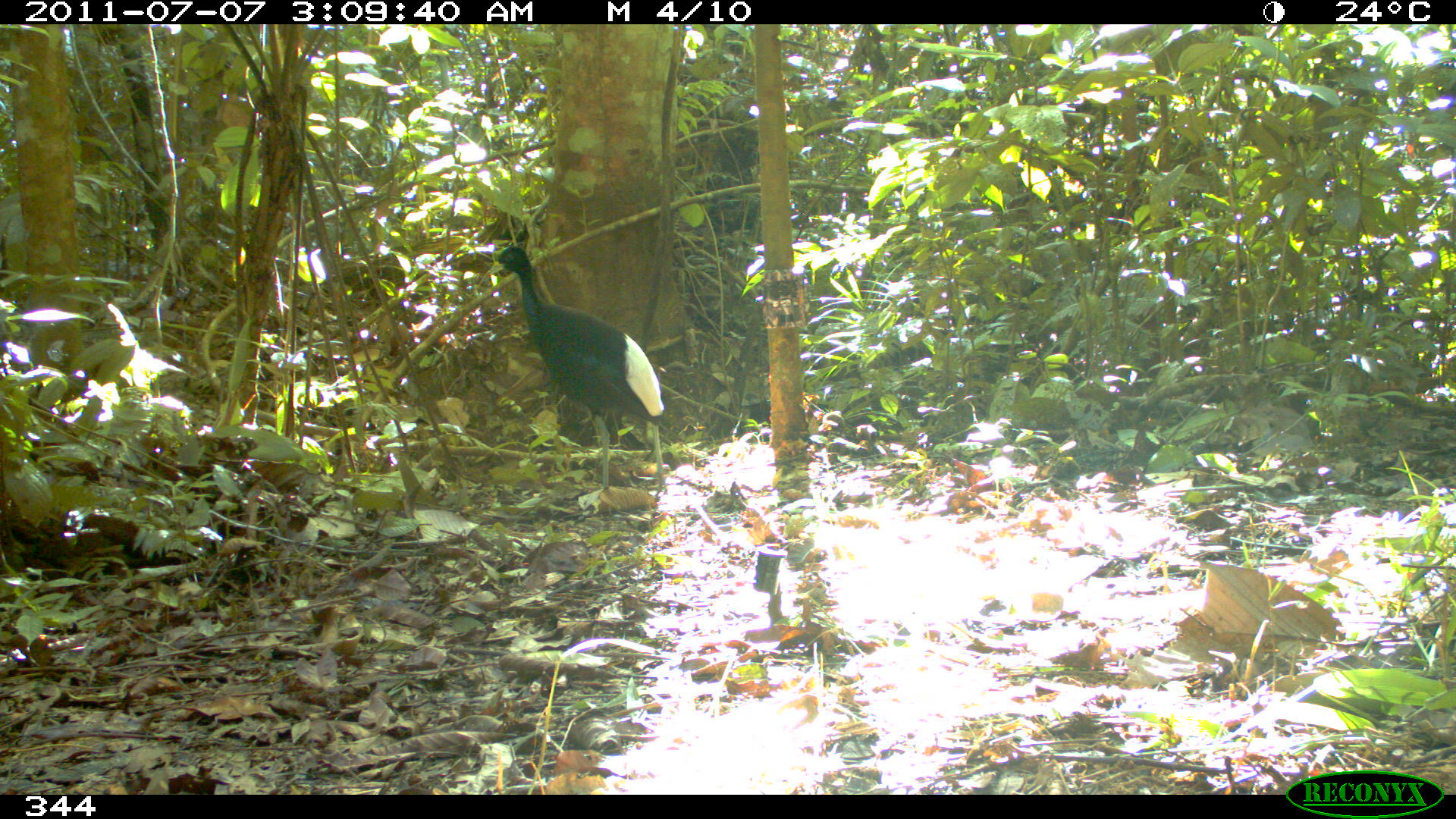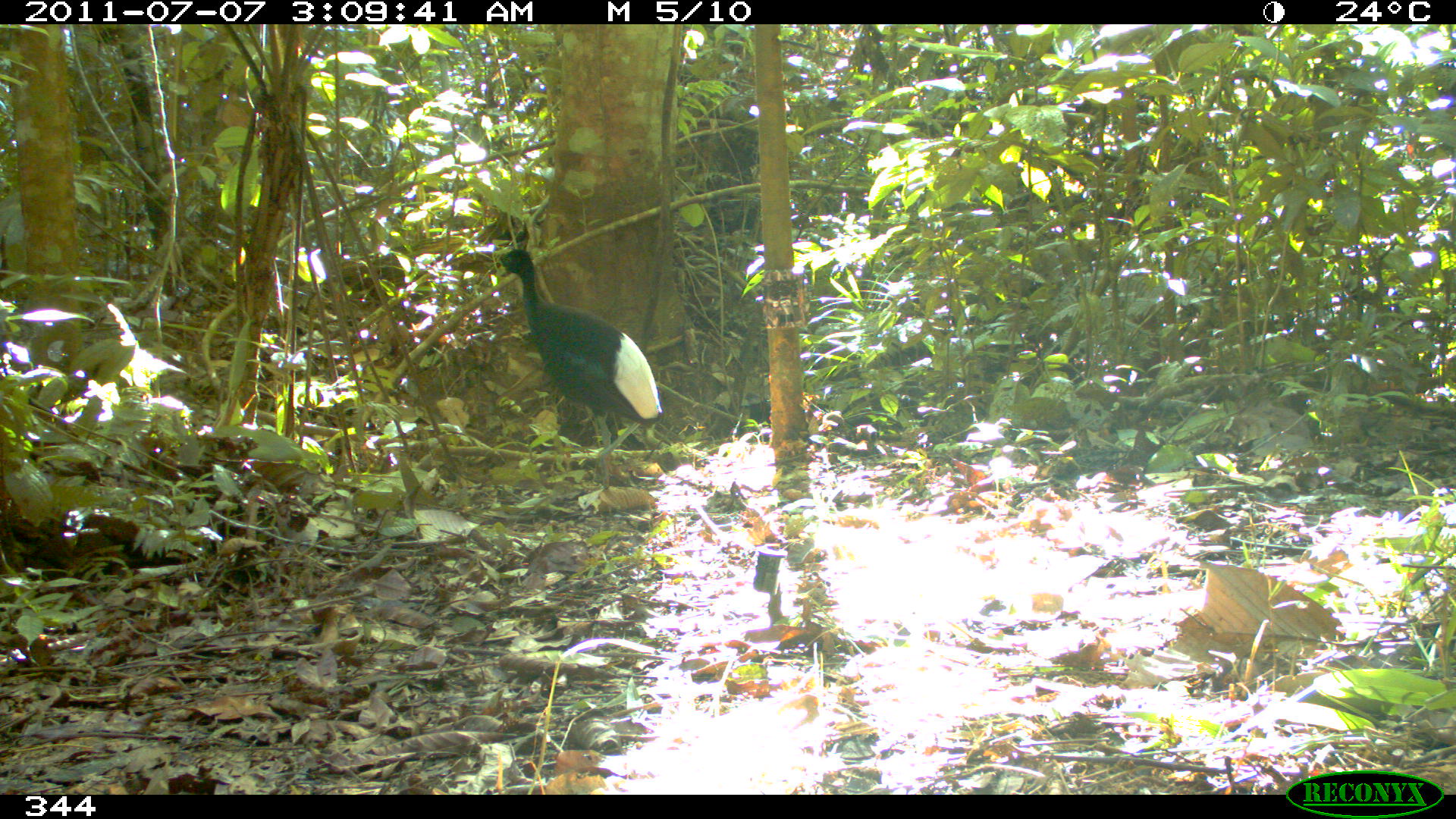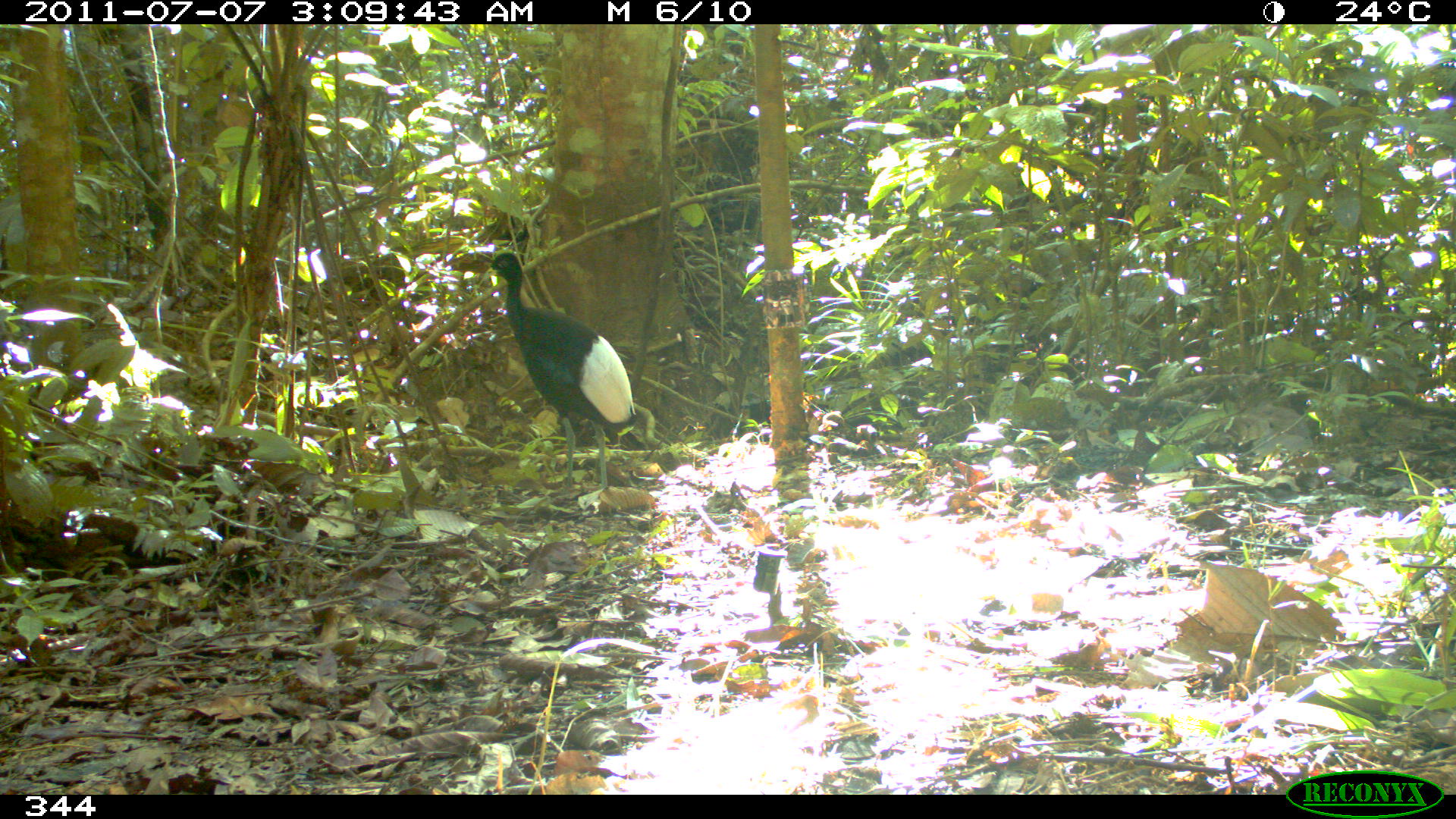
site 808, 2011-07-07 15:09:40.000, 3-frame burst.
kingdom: Animalia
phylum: Chordata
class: Aves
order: Gruiformes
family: Psophiidae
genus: Psophia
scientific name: Psophia leucoptera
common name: pale-winged trumpeter